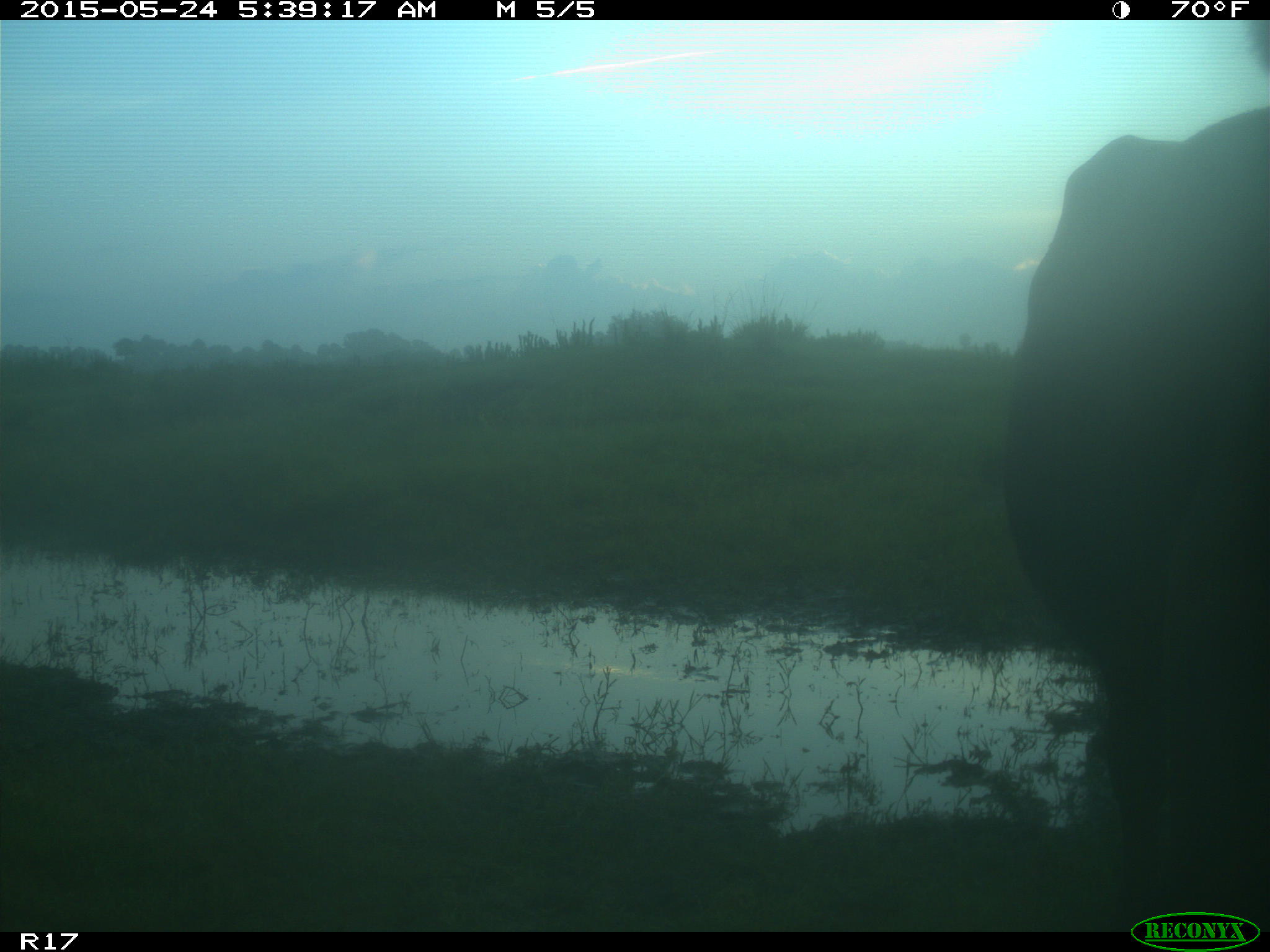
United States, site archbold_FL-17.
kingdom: Animalia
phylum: Chordata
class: Mammalia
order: Artiodactyla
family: Bovidae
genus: Bos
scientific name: Bos taurus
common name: domestic cow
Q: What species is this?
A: Bos taurus (domestic cow).